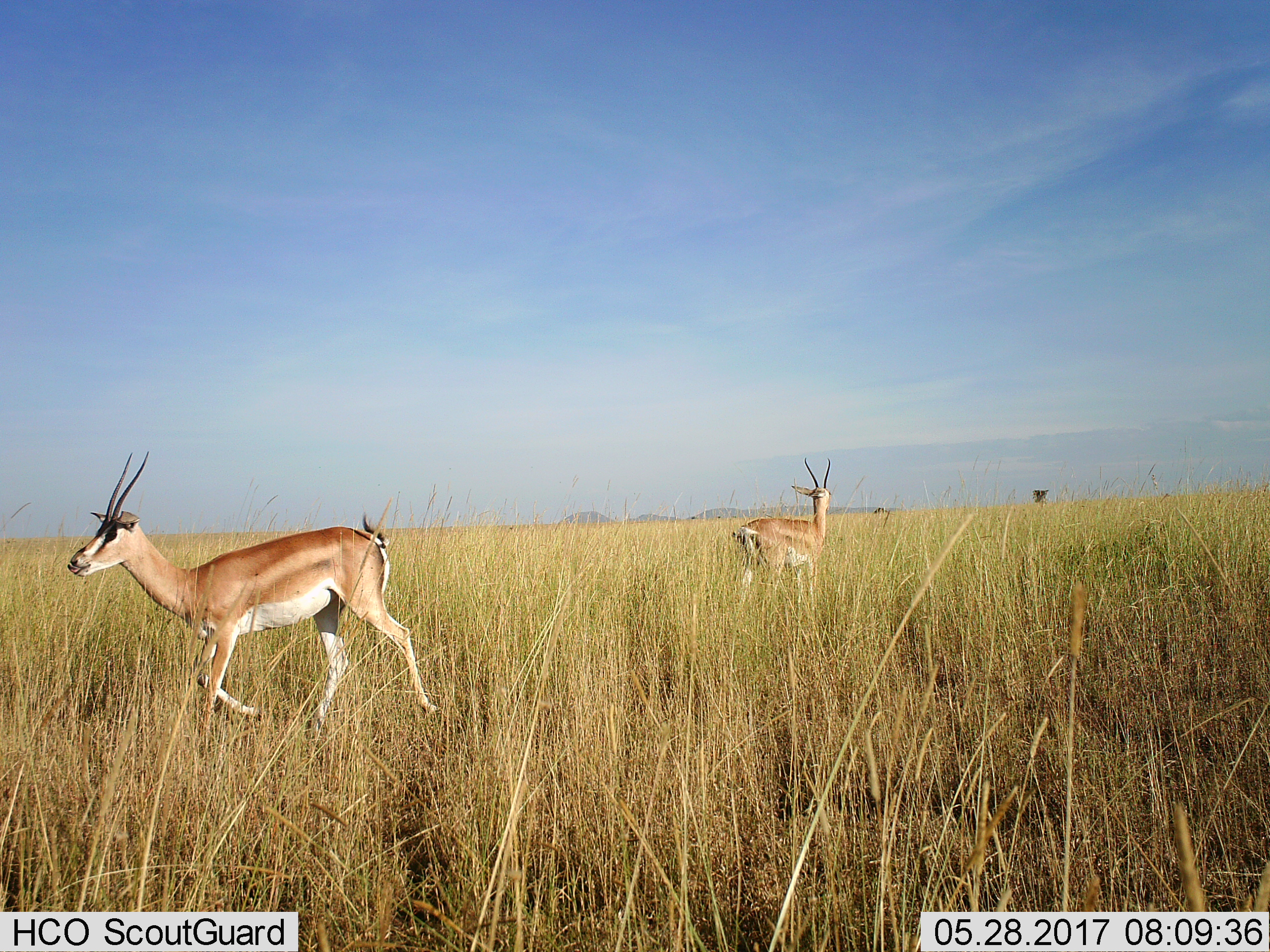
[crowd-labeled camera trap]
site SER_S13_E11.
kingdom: Animalia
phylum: Chordata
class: Mammalia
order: Artiodactyla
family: Bovidae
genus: Nanger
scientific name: Nanger granti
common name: grant's gazelle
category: gazellegrants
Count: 2.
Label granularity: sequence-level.